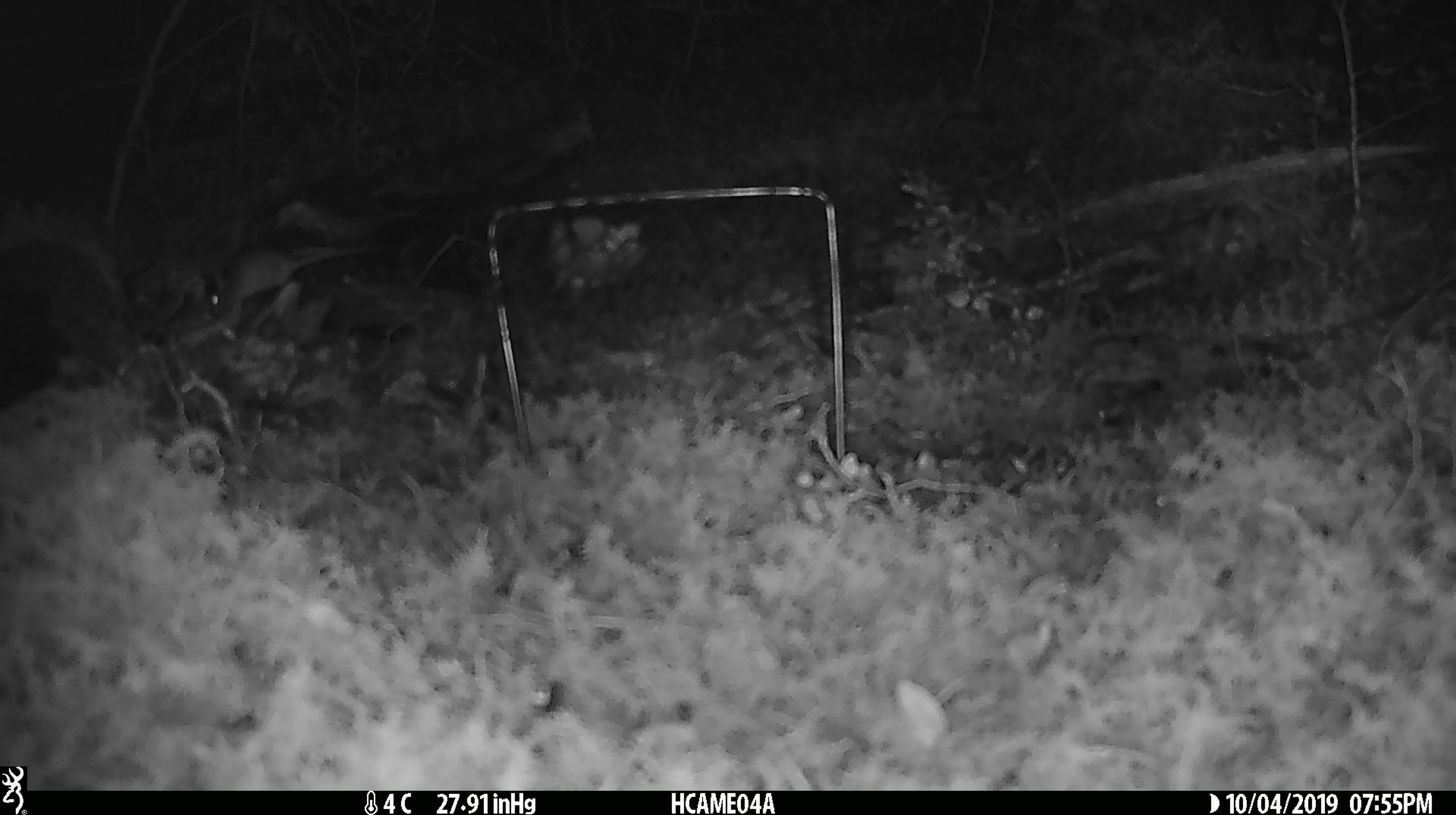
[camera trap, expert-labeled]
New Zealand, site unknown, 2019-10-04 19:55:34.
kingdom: Animalia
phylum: Chordata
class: Mammalia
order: Rodentia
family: Muridae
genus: Mus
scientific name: Mus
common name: mouse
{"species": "mouse (Mus)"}